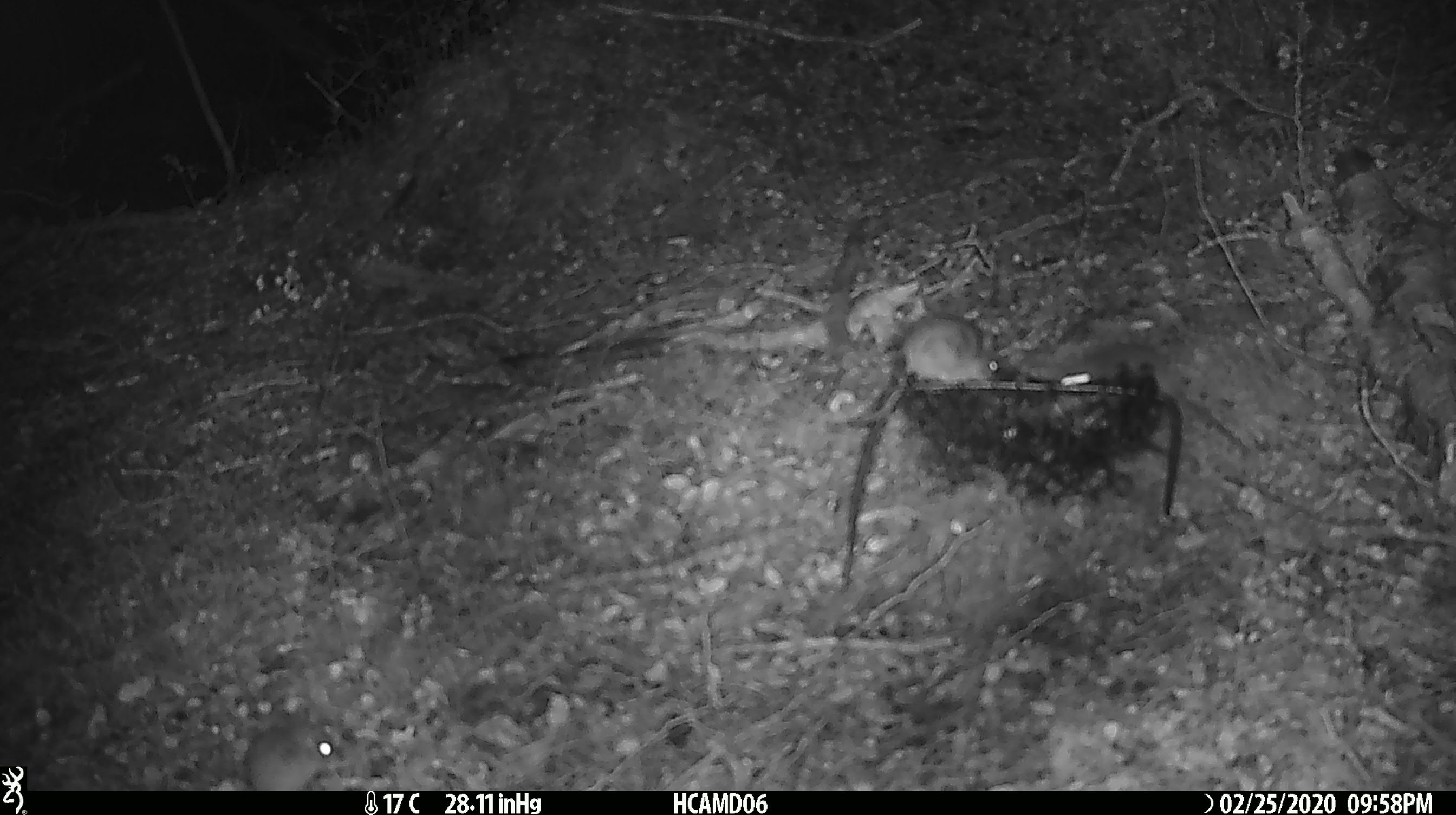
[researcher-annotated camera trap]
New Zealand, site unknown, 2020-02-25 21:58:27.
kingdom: Animalia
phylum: Chordata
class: Mammalia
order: Rodentia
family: Muridae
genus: Mus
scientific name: Mus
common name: mouse